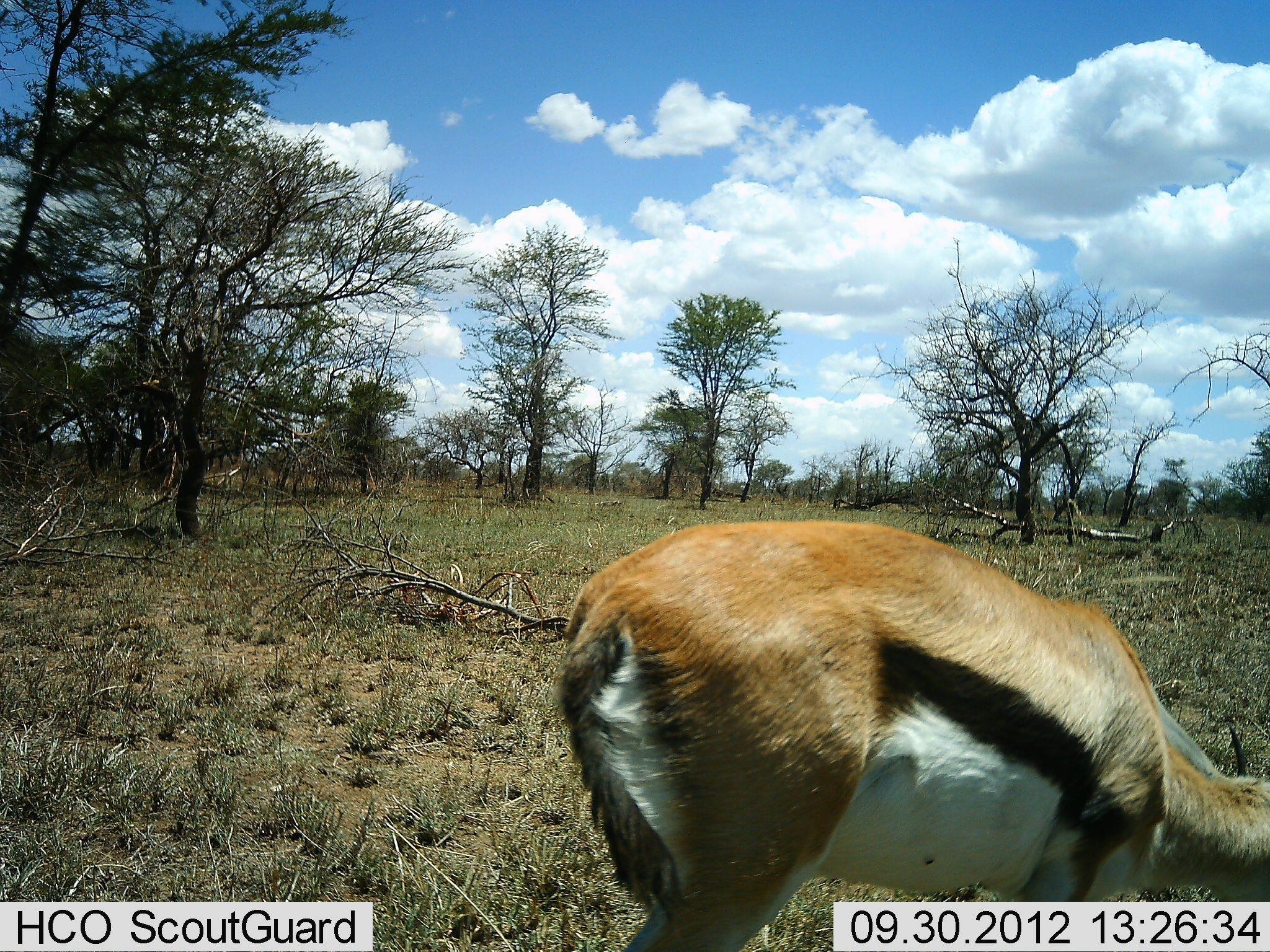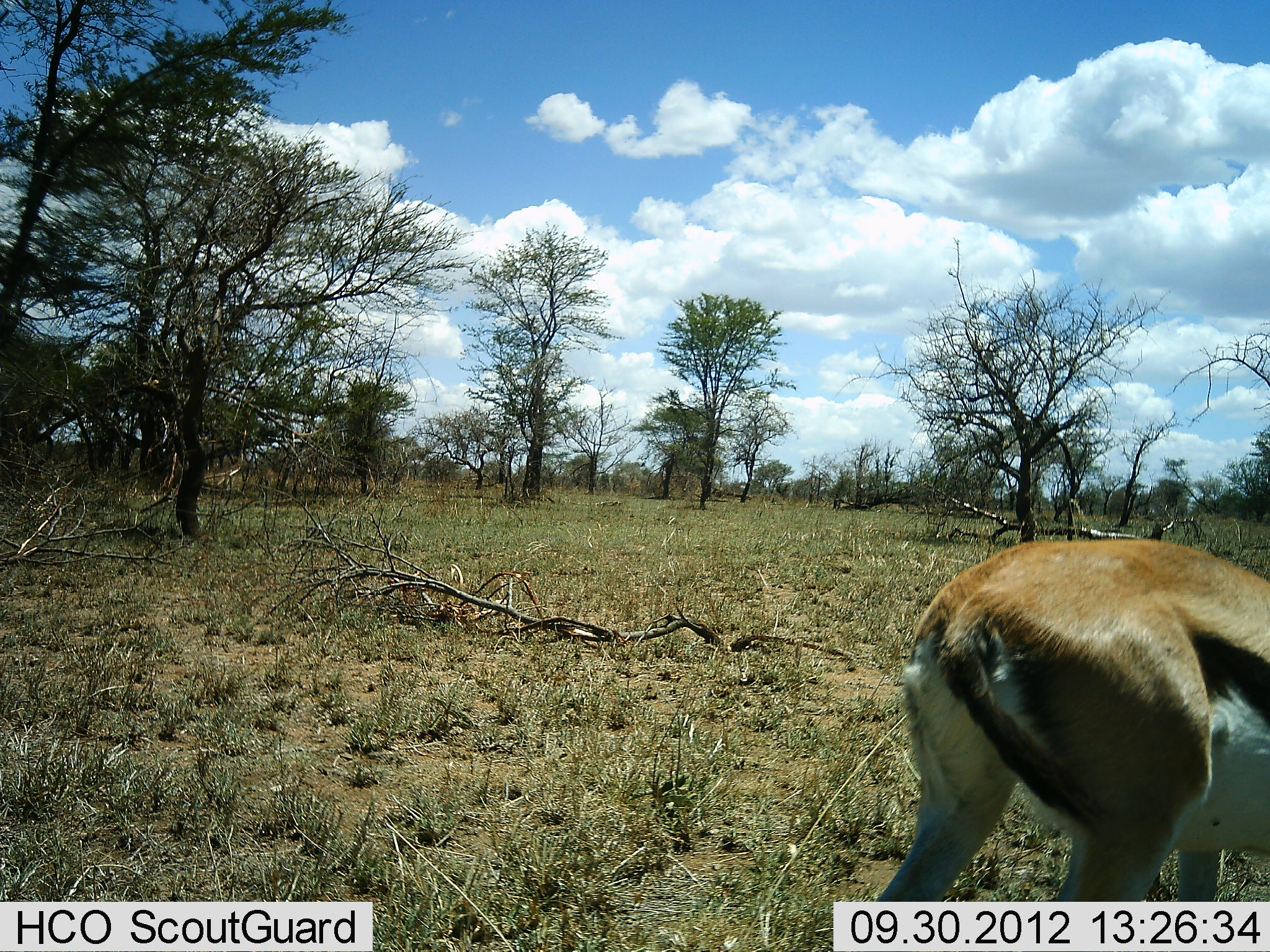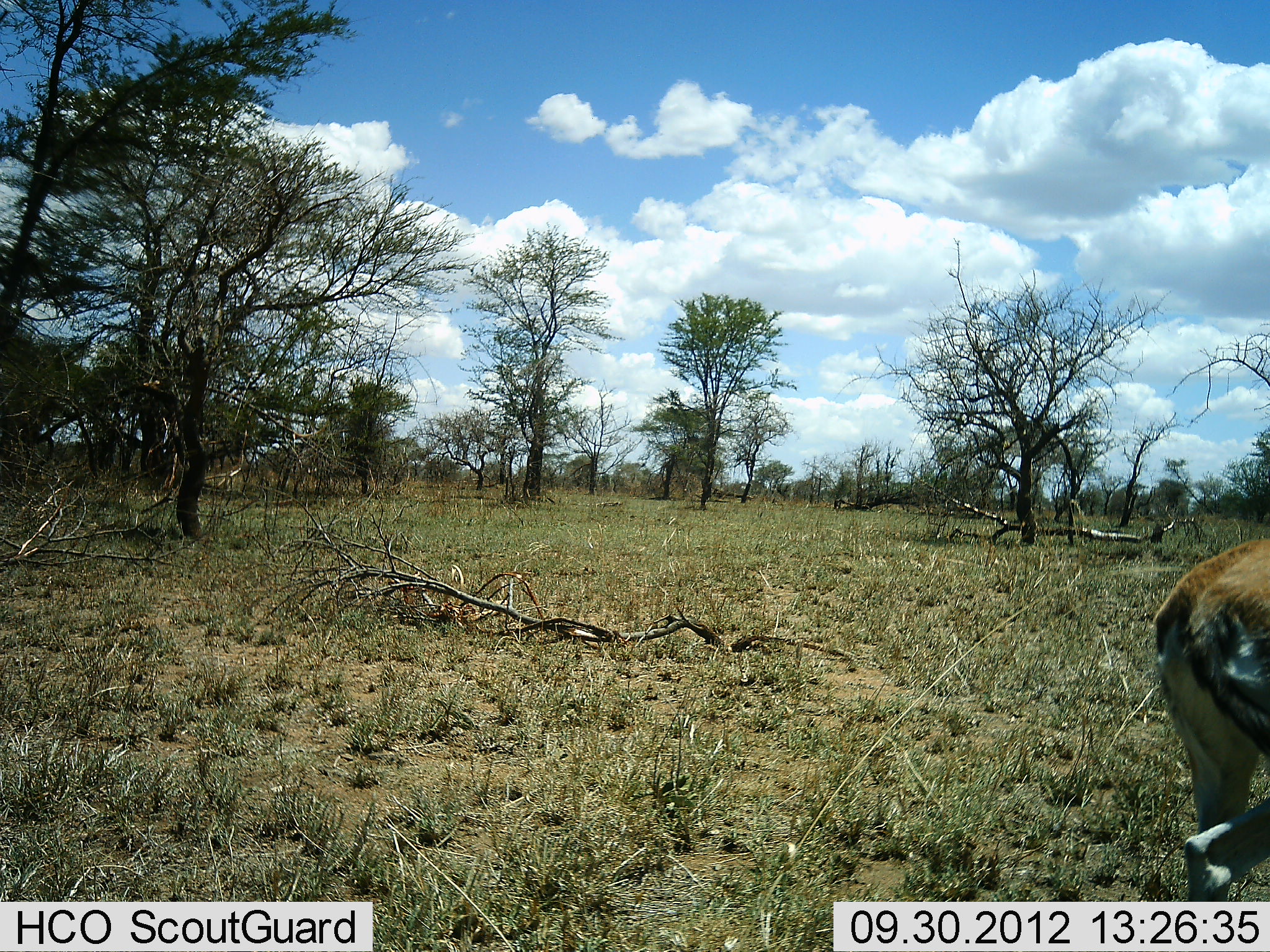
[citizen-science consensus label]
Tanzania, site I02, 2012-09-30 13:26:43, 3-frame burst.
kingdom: Animalia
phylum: Chordata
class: Mammalia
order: Artiodactyla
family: Bovidae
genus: Eudorcas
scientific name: Eudorcas thomsonii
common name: thomson's gazelle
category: gazellethomsons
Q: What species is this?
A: Gazellethomsons (thomson's gazelle) (Eudorcas thomsonii).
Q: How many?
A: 1.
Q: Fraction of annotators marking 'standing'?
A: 20%.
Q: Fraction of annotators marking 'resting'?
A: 0%.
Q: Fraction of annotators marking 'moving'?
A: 70%.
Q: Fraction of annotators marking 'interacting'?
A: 0%.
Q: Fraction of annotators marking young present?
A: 0%.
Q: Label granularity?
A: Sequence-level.